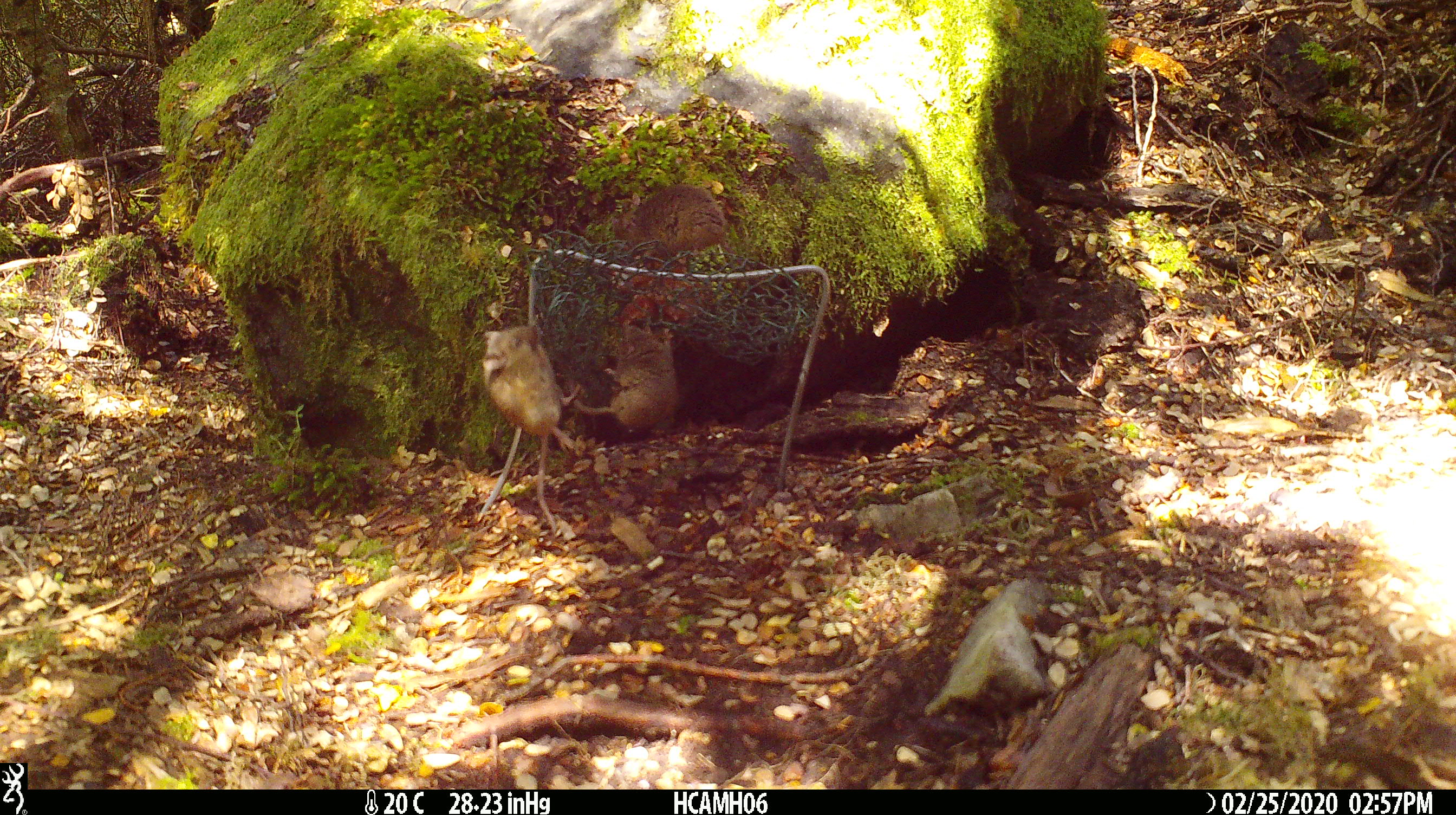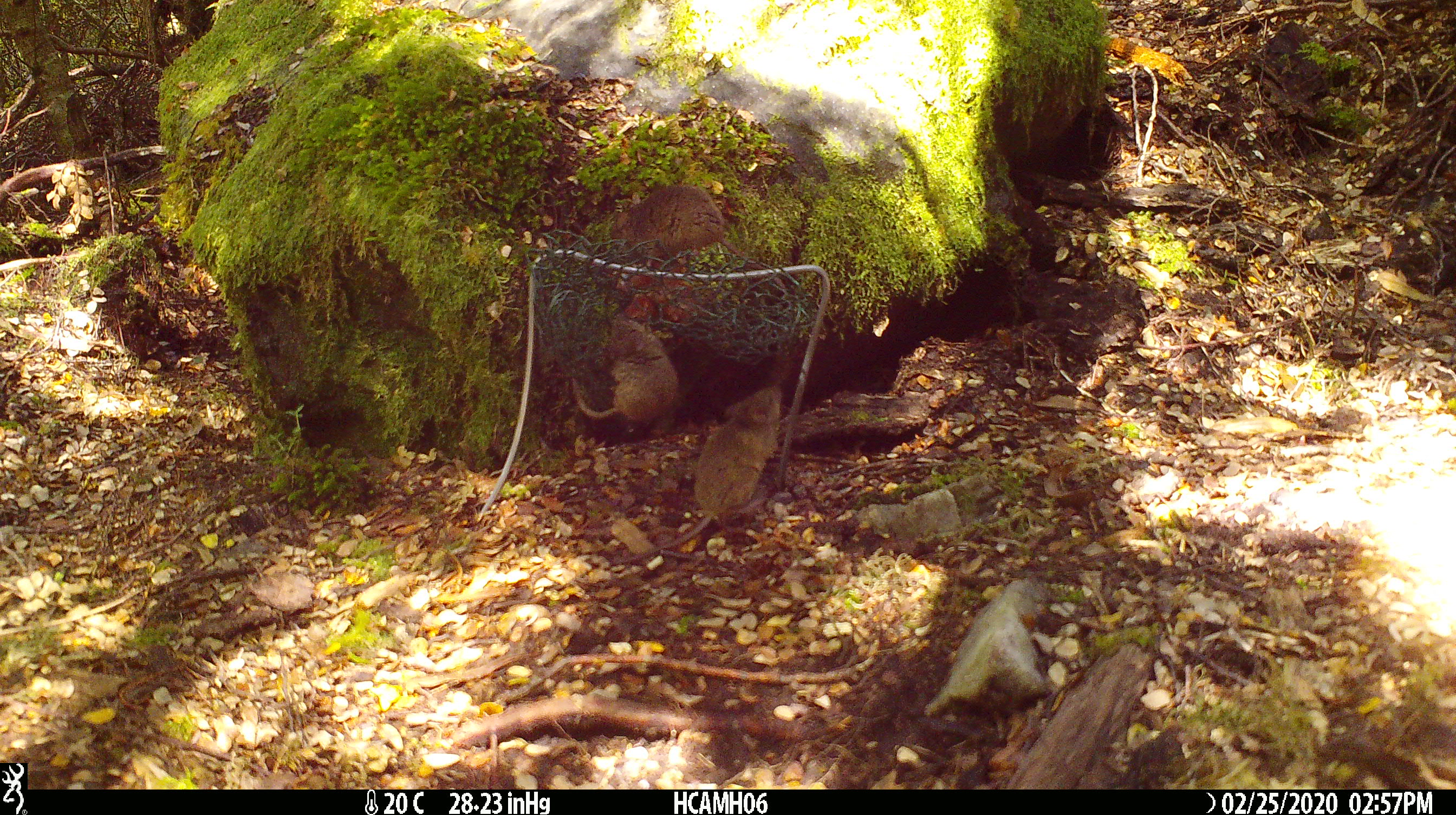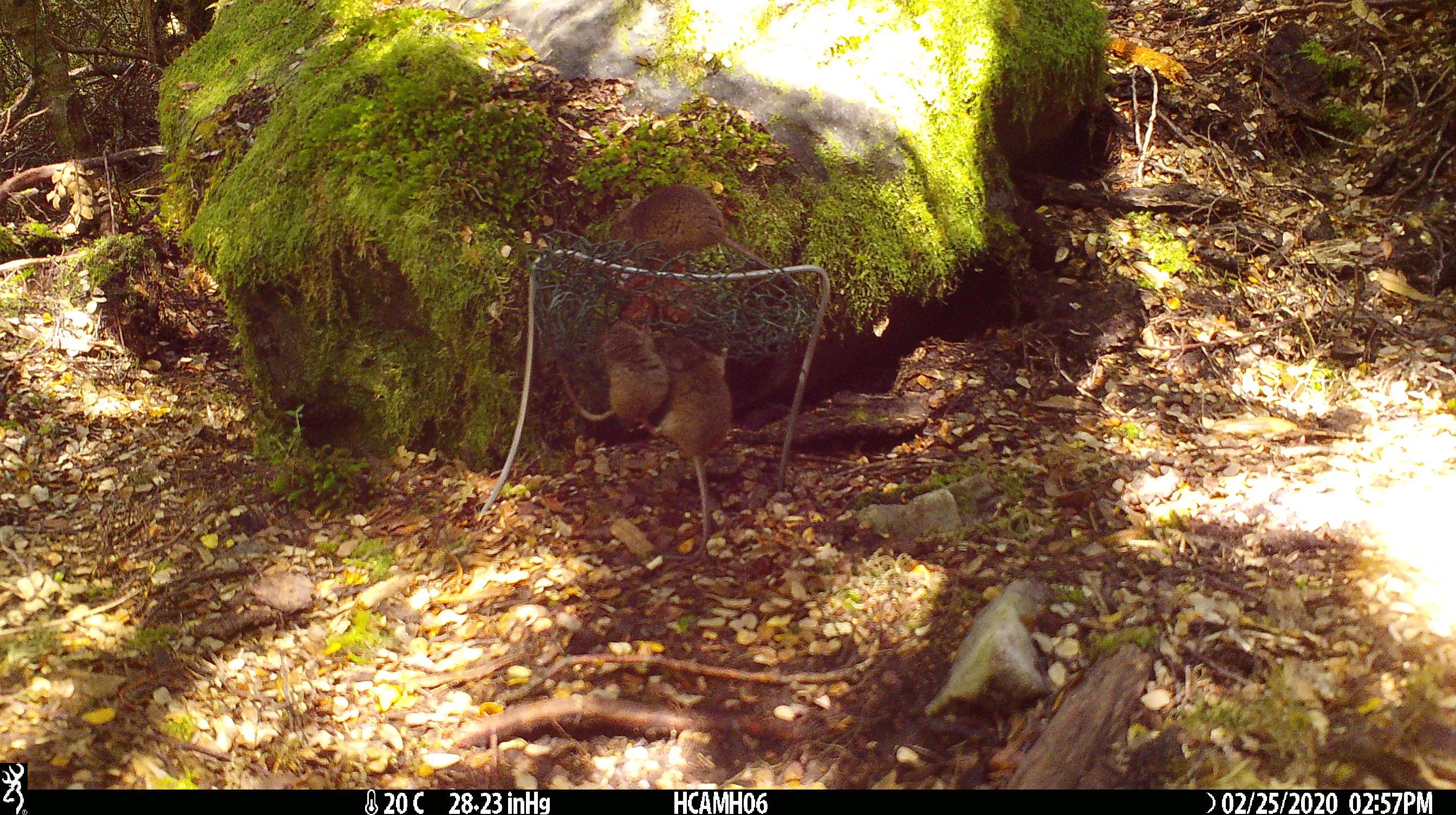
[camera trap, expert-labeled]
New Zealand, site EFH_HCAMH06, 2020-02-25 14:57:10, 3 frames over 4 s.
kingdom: Animalia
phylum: Chordata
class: Mammalia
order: Rodentia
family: Muridae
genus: Mus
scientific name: Mus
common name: mouse